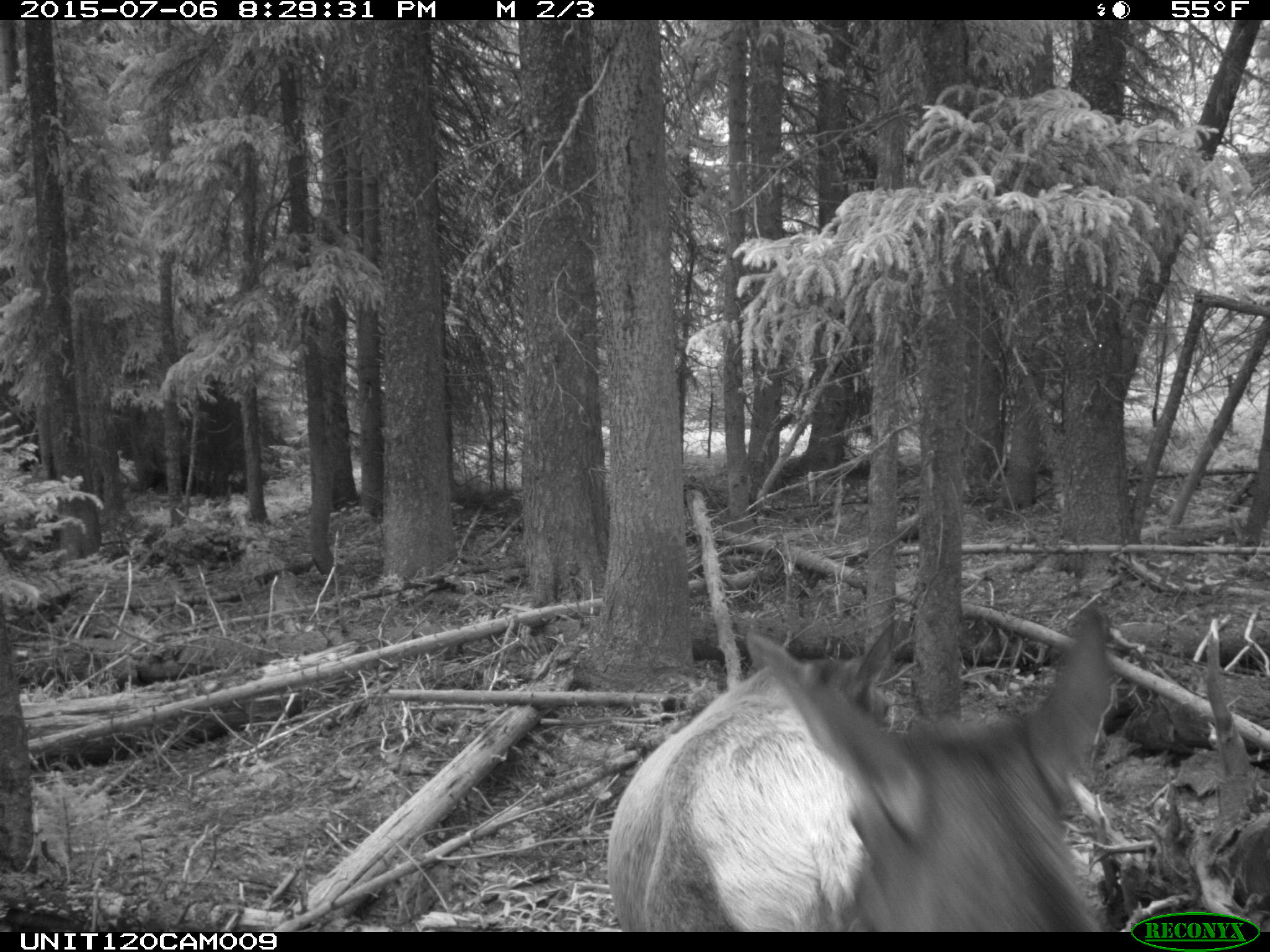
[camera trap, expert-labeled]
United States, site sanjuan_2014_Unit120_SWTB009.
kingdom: Animalia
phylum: Chordata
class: Mammalia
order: Artiodactyla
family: Cervidae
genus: Cervus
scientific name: Cervus elaphus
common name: red deer